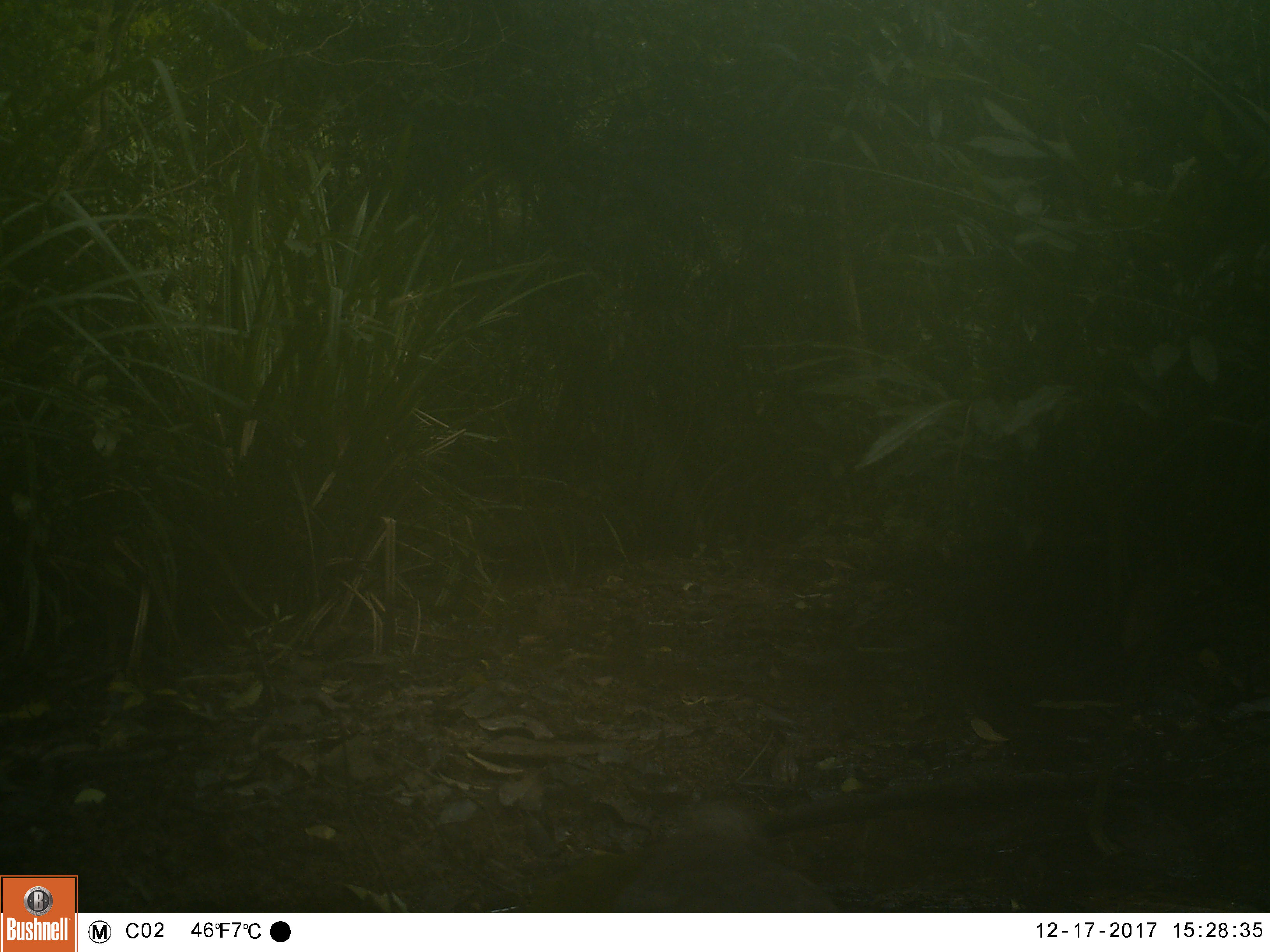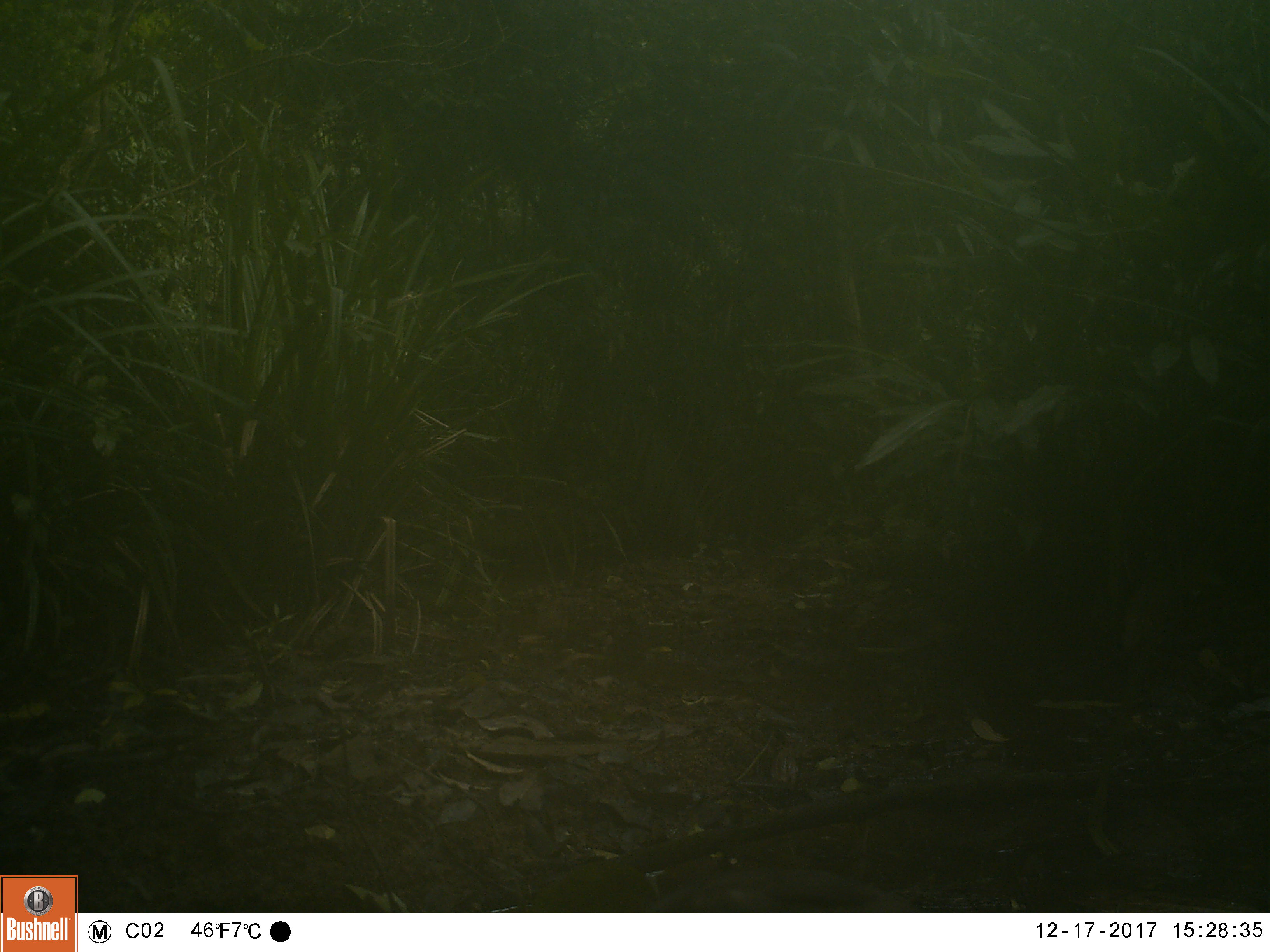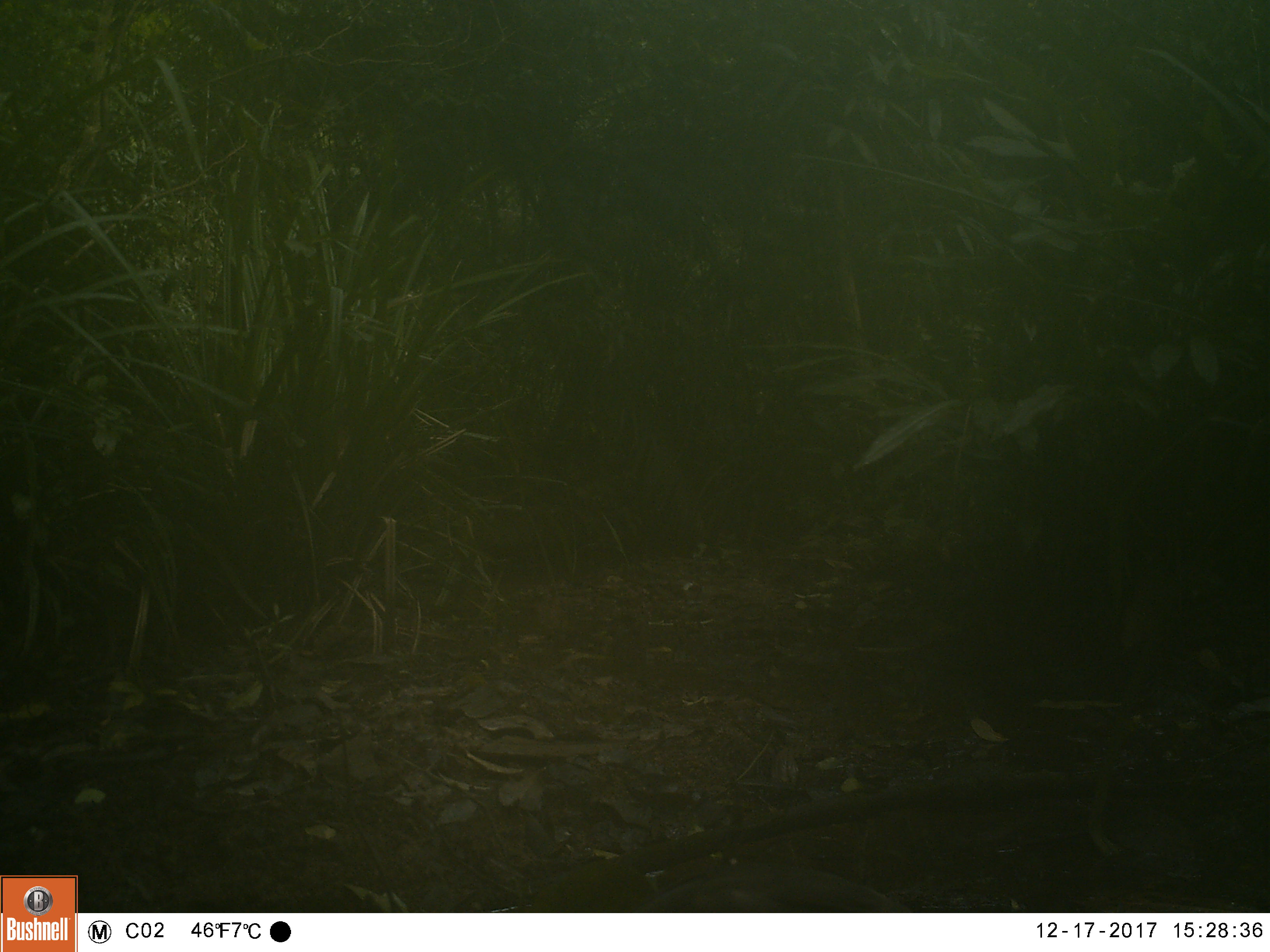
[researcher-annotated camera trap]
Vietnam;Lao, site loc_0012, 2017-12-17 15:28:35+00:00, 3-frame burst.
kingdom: Animalia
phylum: Chordata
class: Aves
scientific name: Aves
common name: bird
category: unidentified bird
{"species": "unidentified bird (bird) (Aves)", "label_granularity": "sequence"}